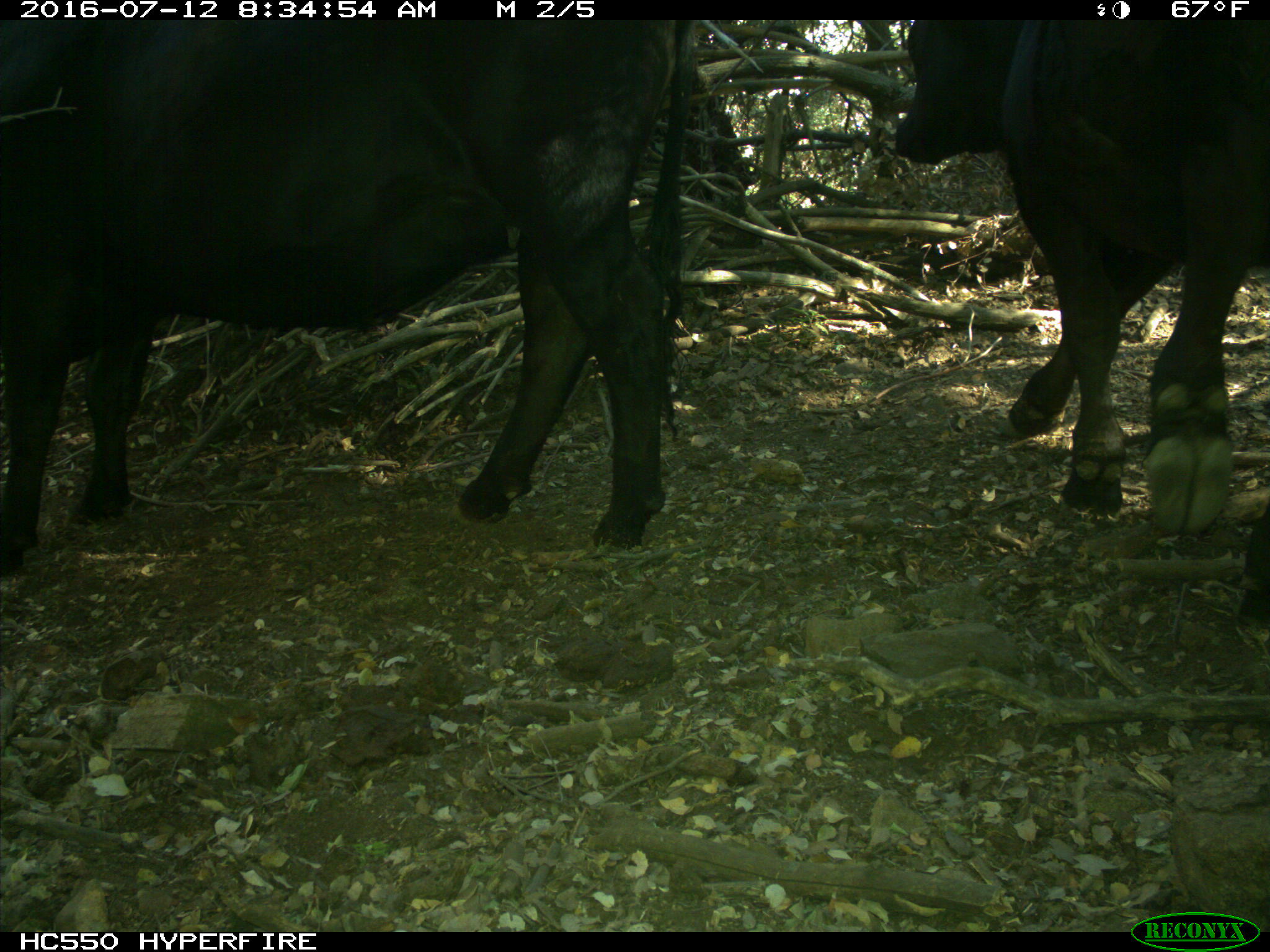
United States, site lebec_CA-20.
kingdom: Animalia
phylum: Chordata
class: Mammalia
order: Artiodactyla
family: Bovidae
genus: Bos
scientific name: Bos taurus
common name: domestic cow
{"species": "Bos taurus (domestic cow)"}